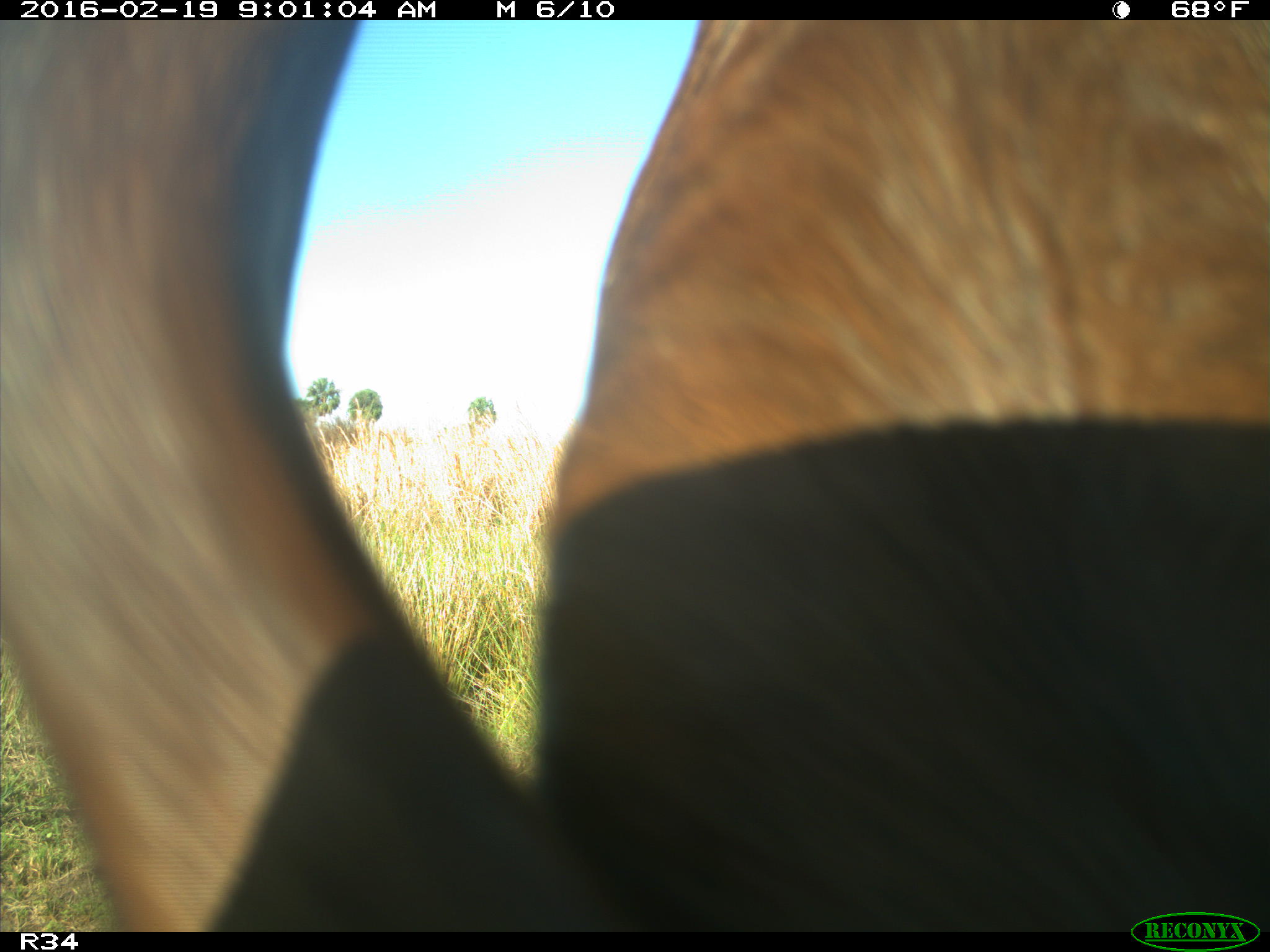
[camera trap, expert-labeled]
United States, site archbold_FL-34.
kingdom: Animalia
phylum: Chordata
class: Mammalia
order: Artiodactyla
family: Bovidae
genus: Bos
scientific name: Bos taurus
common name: domestic cow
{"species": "Bos taurus (domestic cow)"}